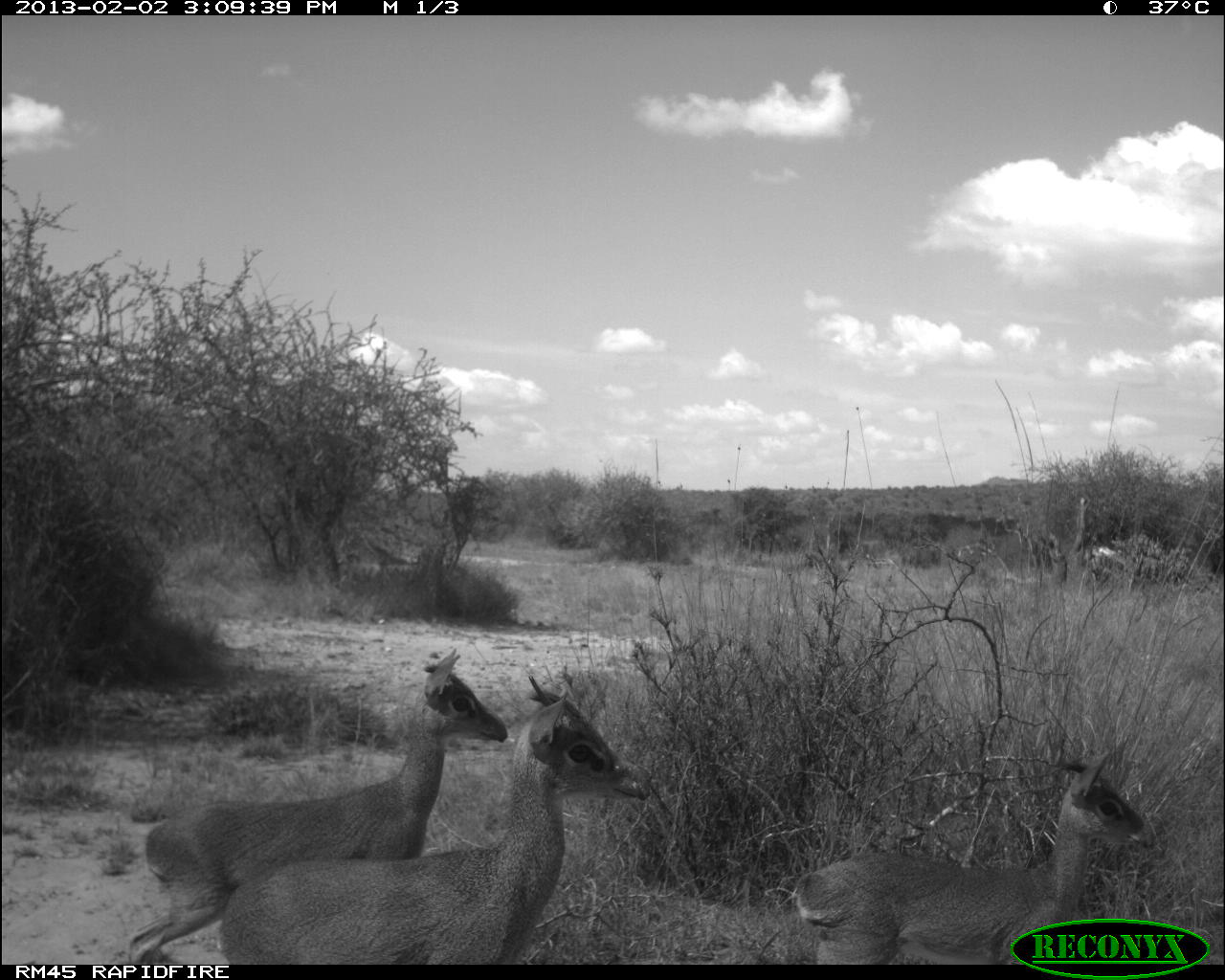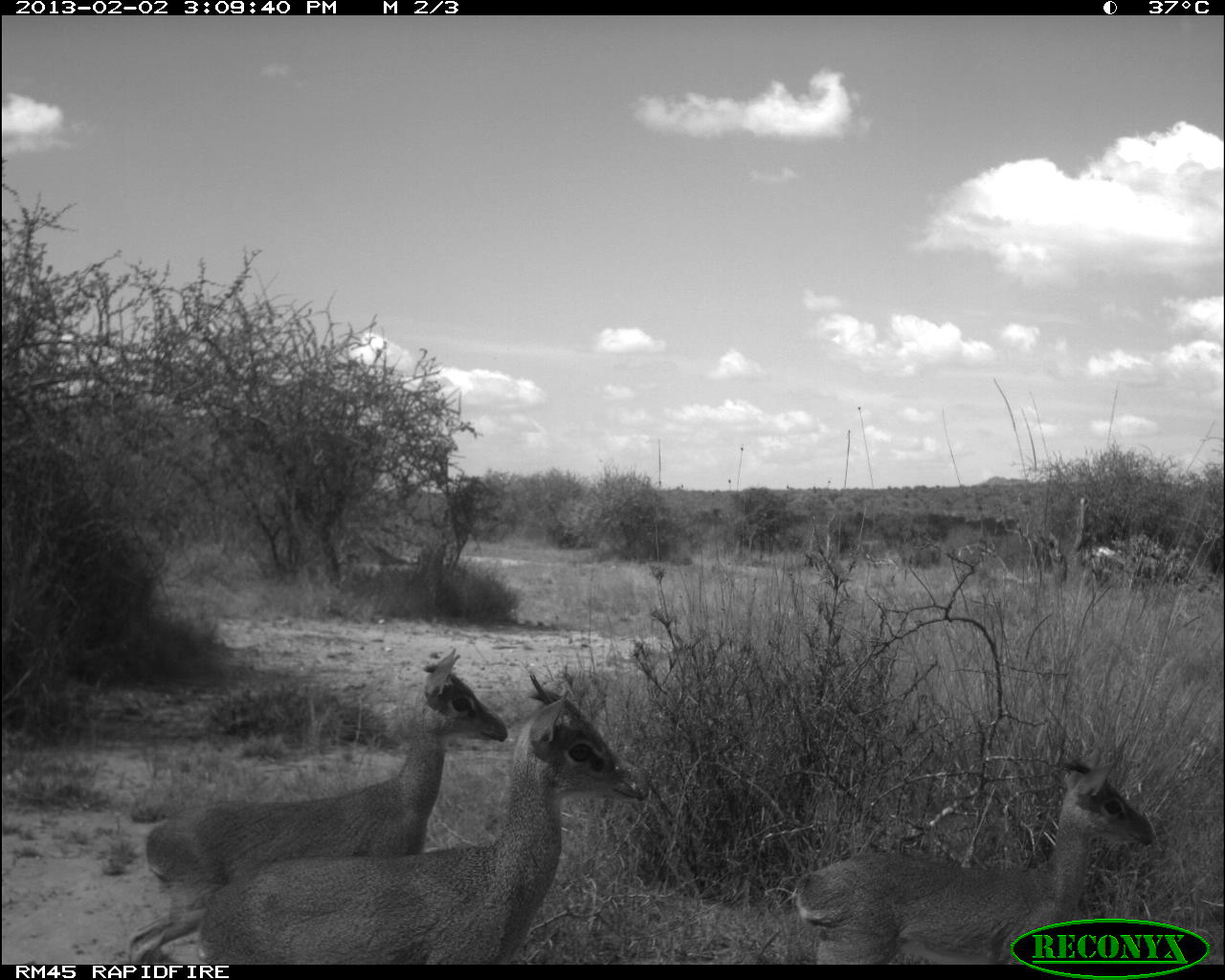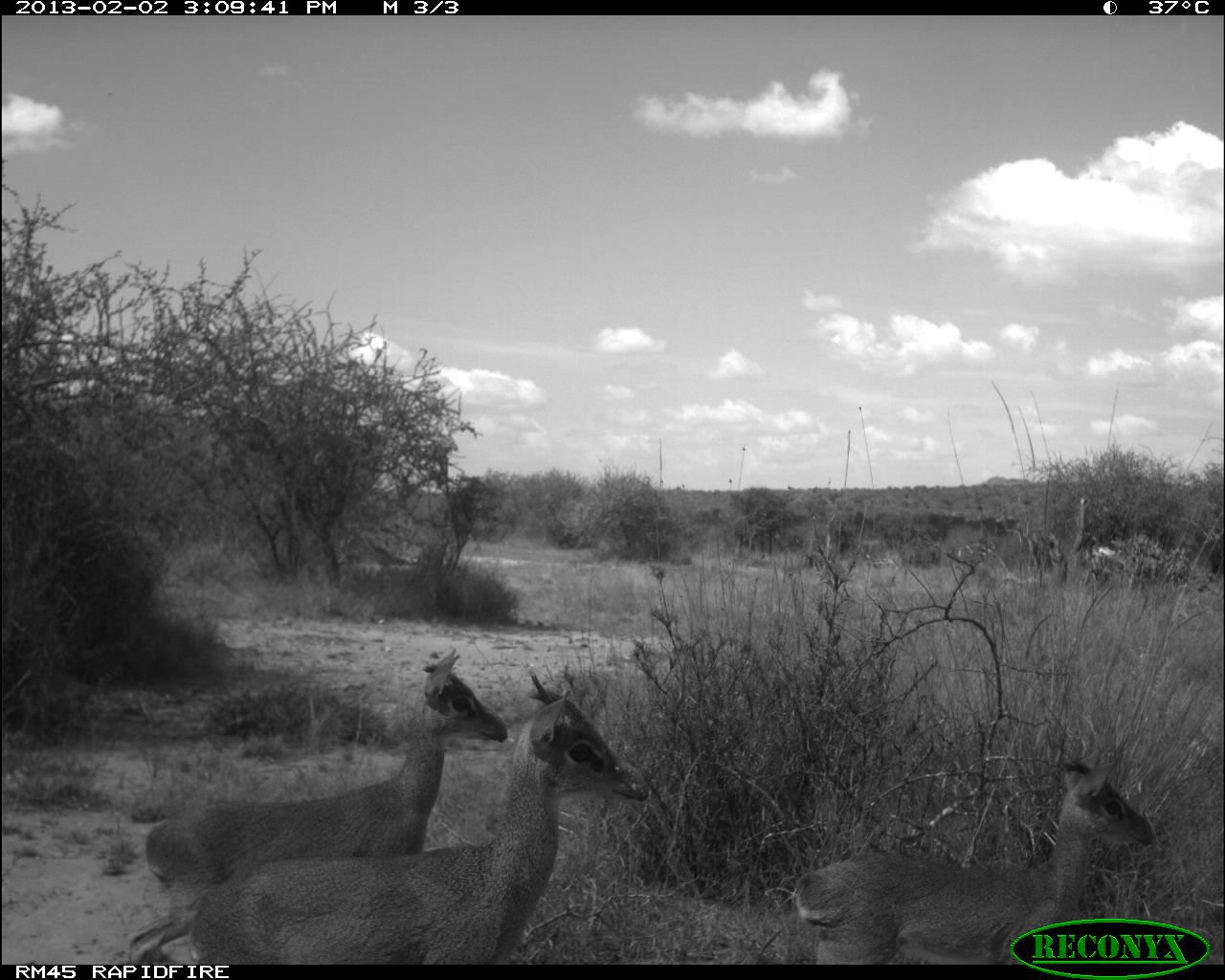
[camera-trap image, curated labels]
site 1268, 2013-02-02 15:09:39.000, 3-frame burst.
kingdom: Animalia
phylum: Chordata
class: Mammalia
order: Artiodactyla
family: Bovidae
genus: Madoqua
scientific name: Madoqua guentheri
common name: günther's dik-dik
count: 3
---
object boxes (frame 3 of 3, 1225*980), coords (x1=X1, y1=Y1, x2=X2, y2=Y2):
madoqua guentheri: (x1=189, y1=670, x2=652, y2=963); (x1=127, y1=647, x2=509, y2=963); (x1=791, y1=759, x2=1155, y2=965)